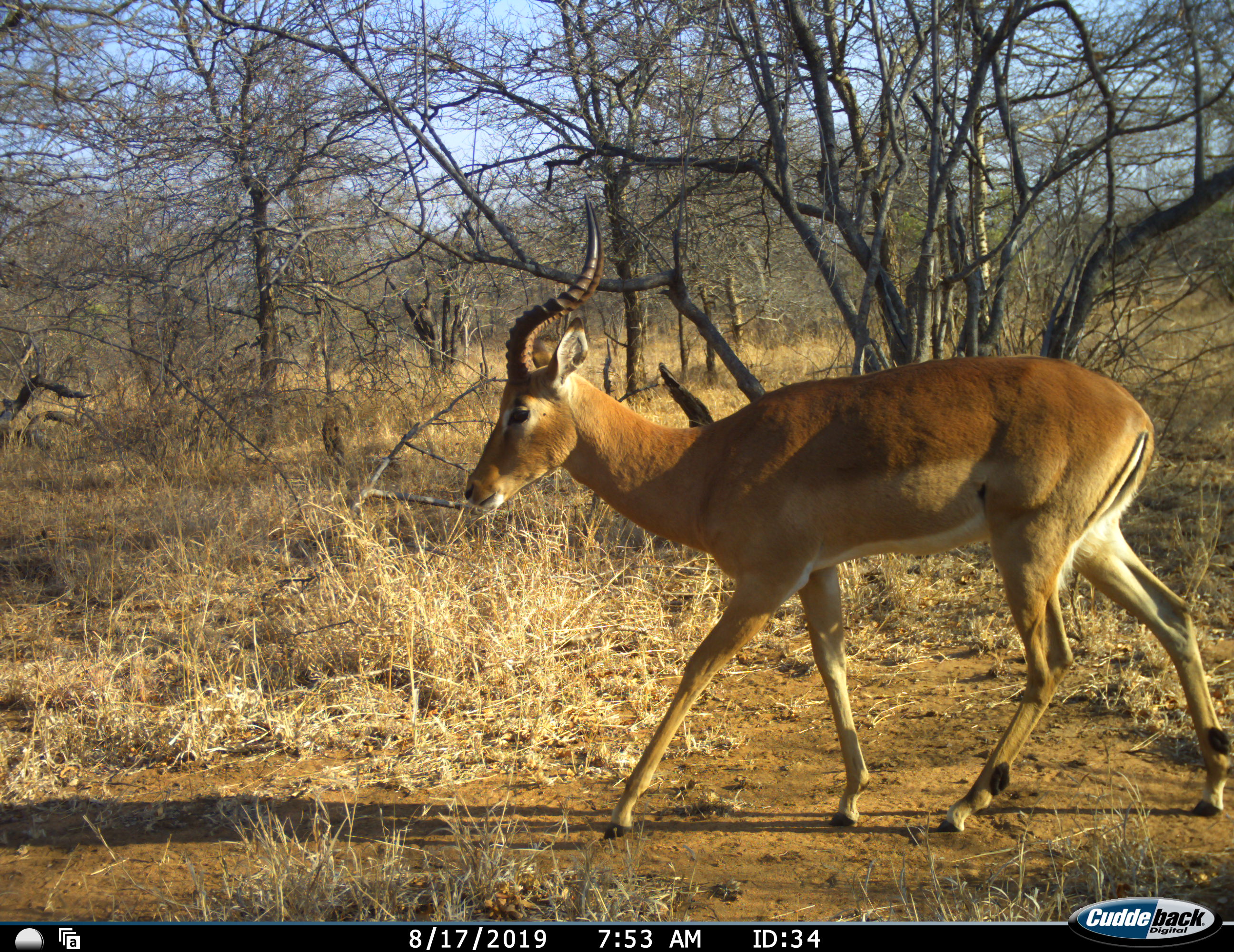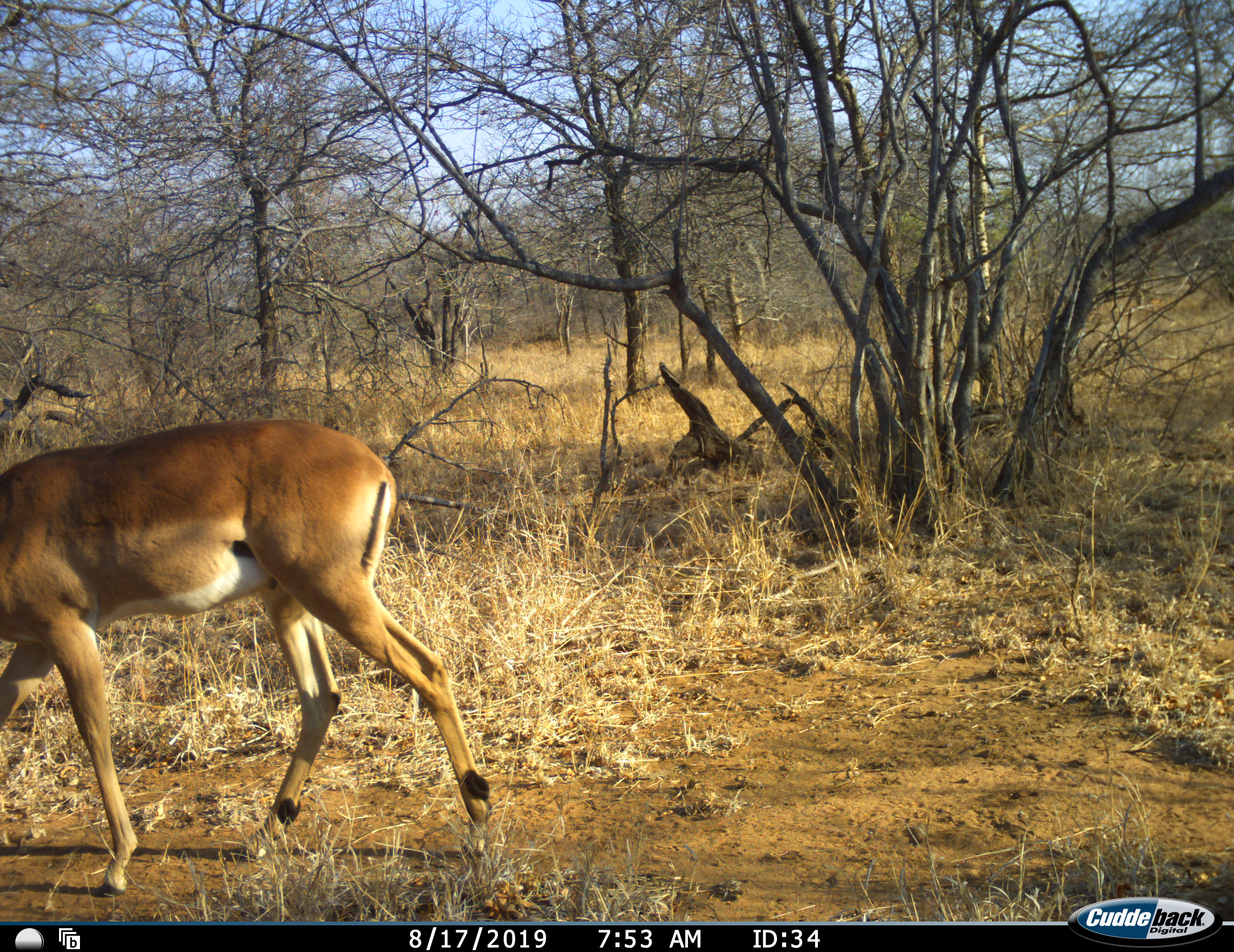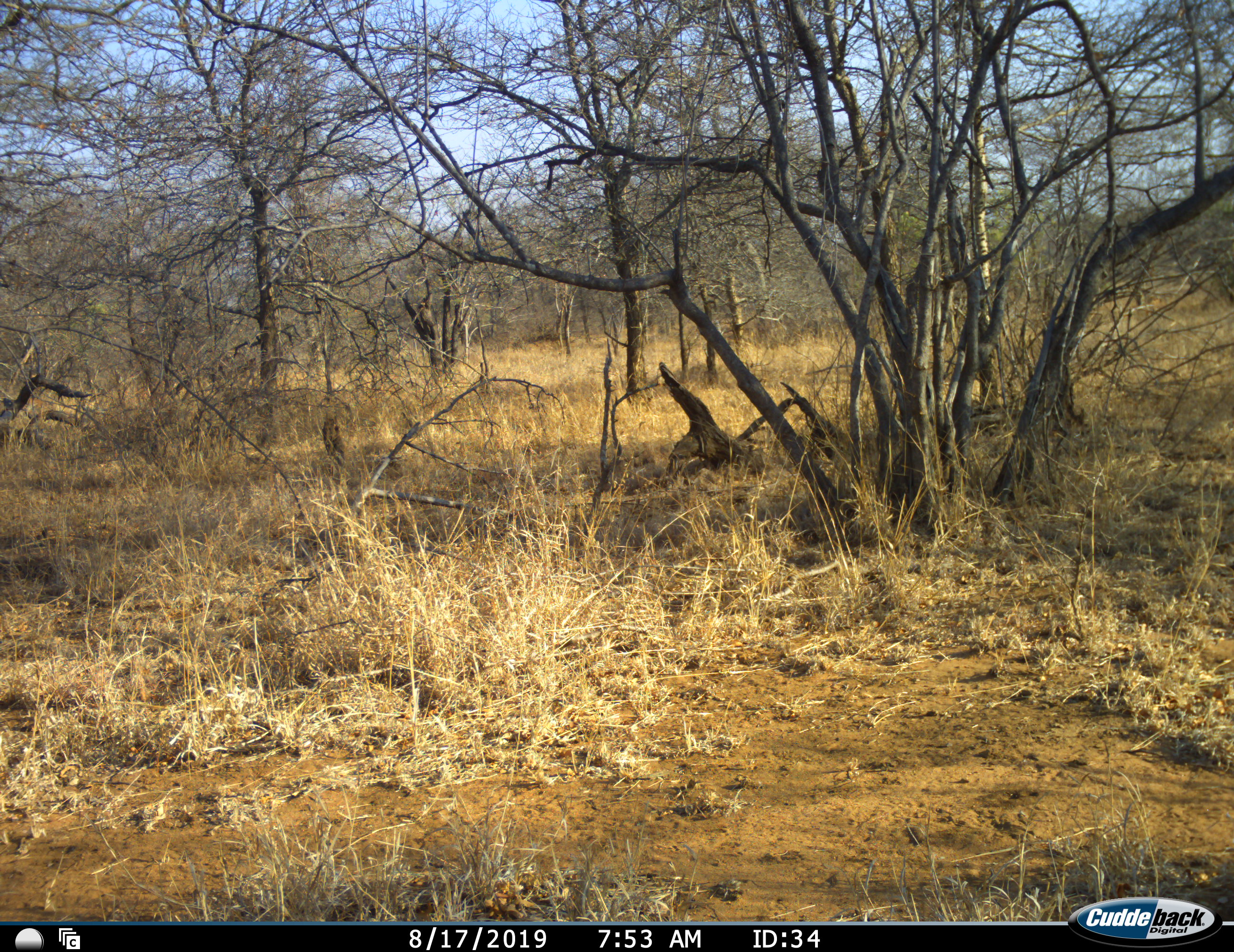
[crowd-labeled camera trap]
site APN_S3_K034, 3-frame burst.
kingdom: Animalia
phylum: Chordata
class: Mammalia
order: Artiodactyla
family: Bovidae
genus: Aepyceros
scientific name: Aepyceros melampus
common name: impala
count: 1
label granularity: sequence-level